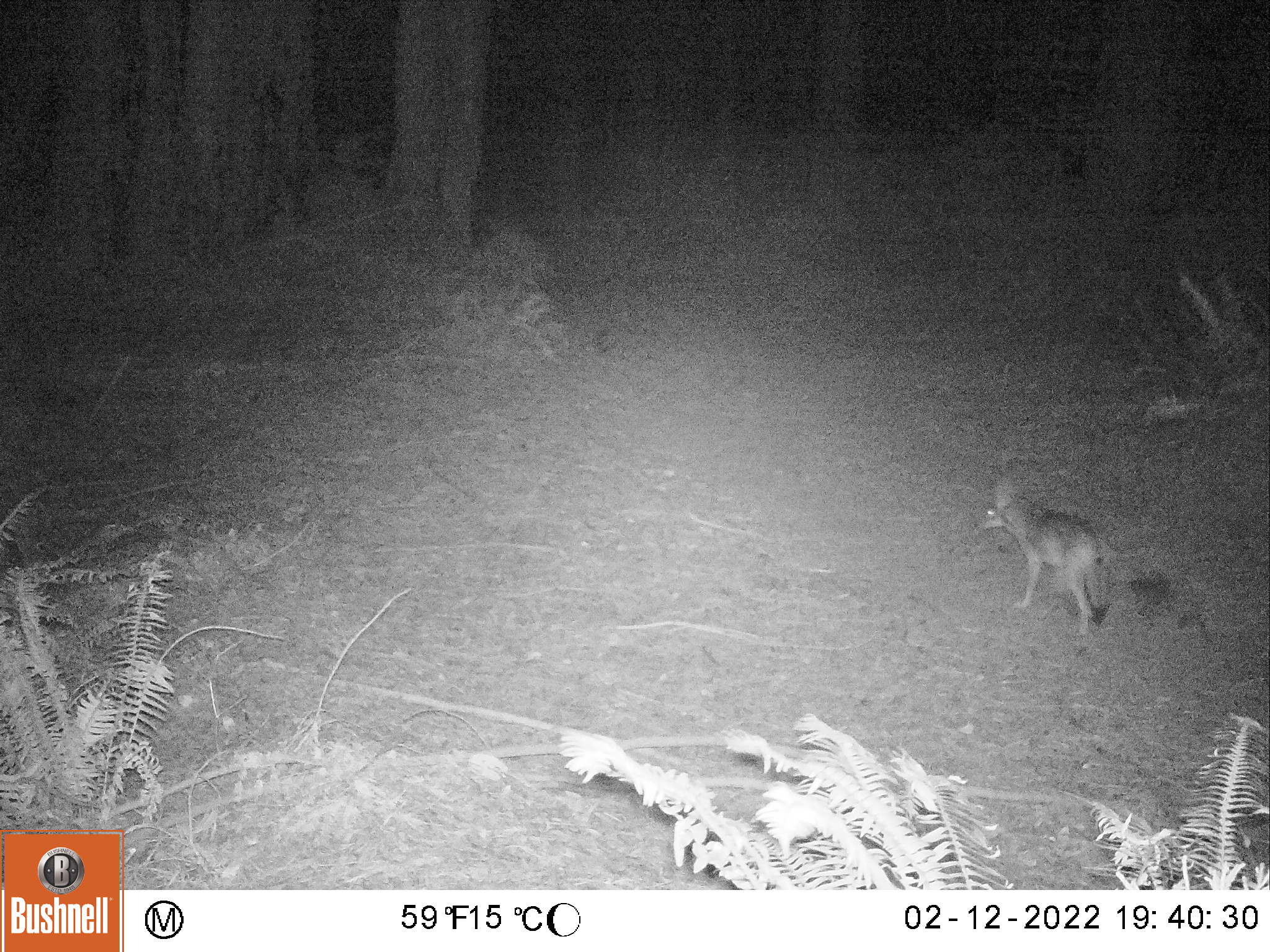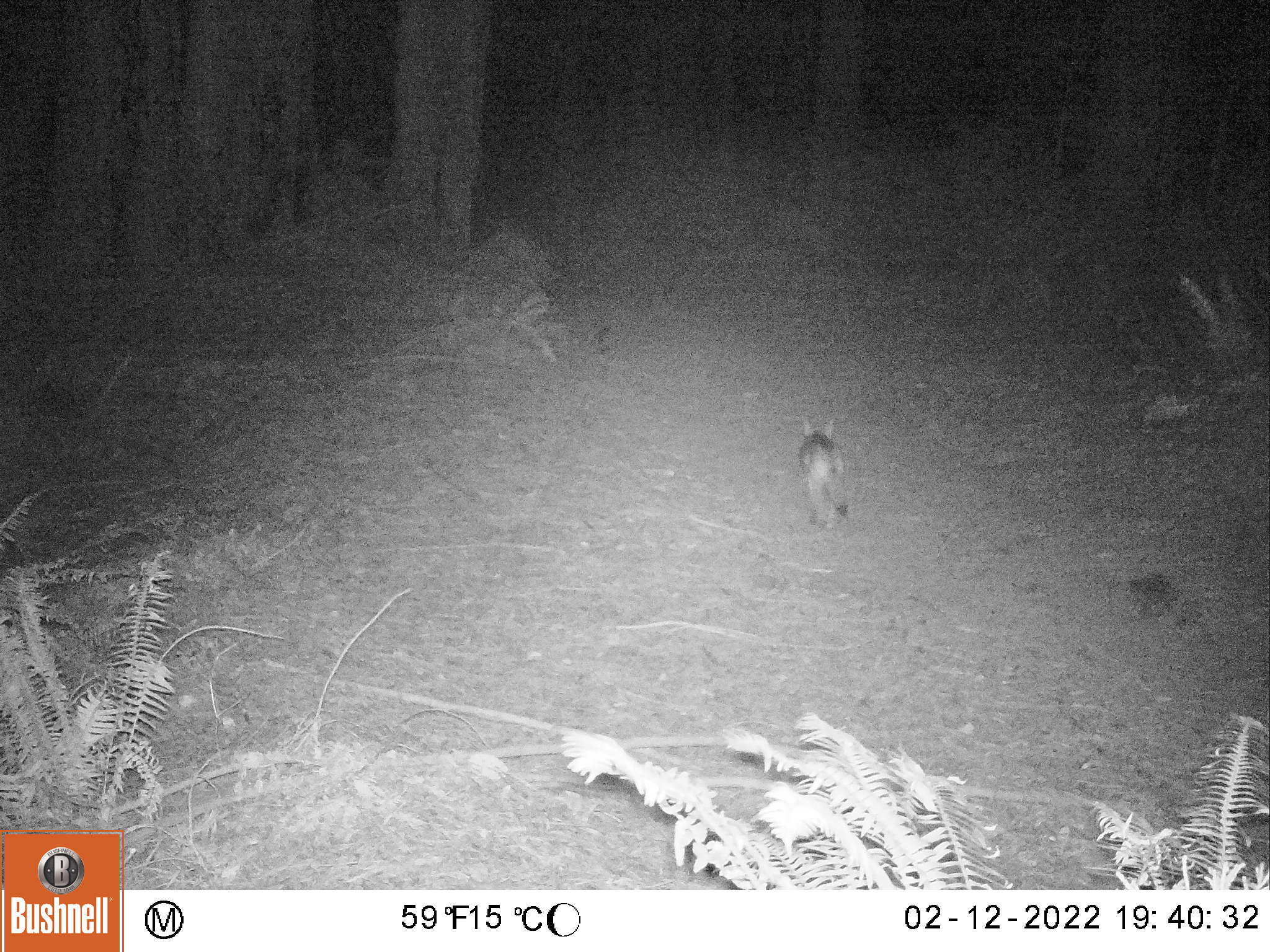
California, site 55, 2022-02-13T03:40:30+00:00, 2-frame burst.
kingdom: Animalia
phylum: Chordata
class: Mammalia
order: Carnivora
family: Canidae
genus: Canis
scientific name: Canis latrans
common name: coyote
Coyote (Canis latrans).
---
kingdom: Animalia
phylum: Chordata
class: Mammalia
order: Carnivora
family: Canidae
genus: Urocyon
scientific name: Urocyon cinereoargenteus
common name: gray fox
Gray fox (Urocyon cinereoargenteus).